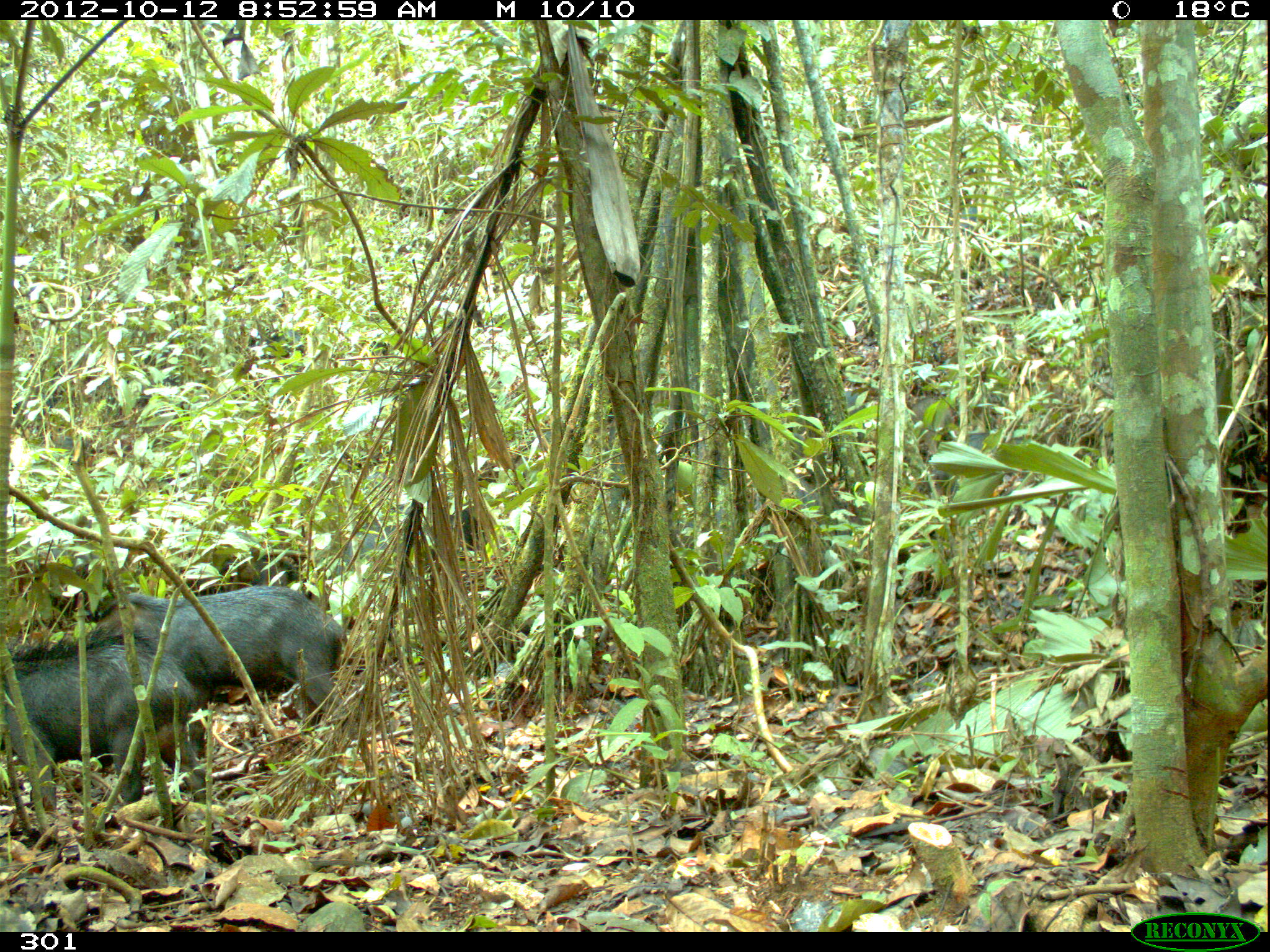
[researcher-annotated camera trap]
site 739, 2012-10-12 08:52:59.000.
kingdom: Animalia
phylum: Chordata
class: Mammalia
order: Artiodactyla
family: Tayassuidae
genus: Tayassu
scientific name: Tayassu pecari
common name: white-lipped peccary